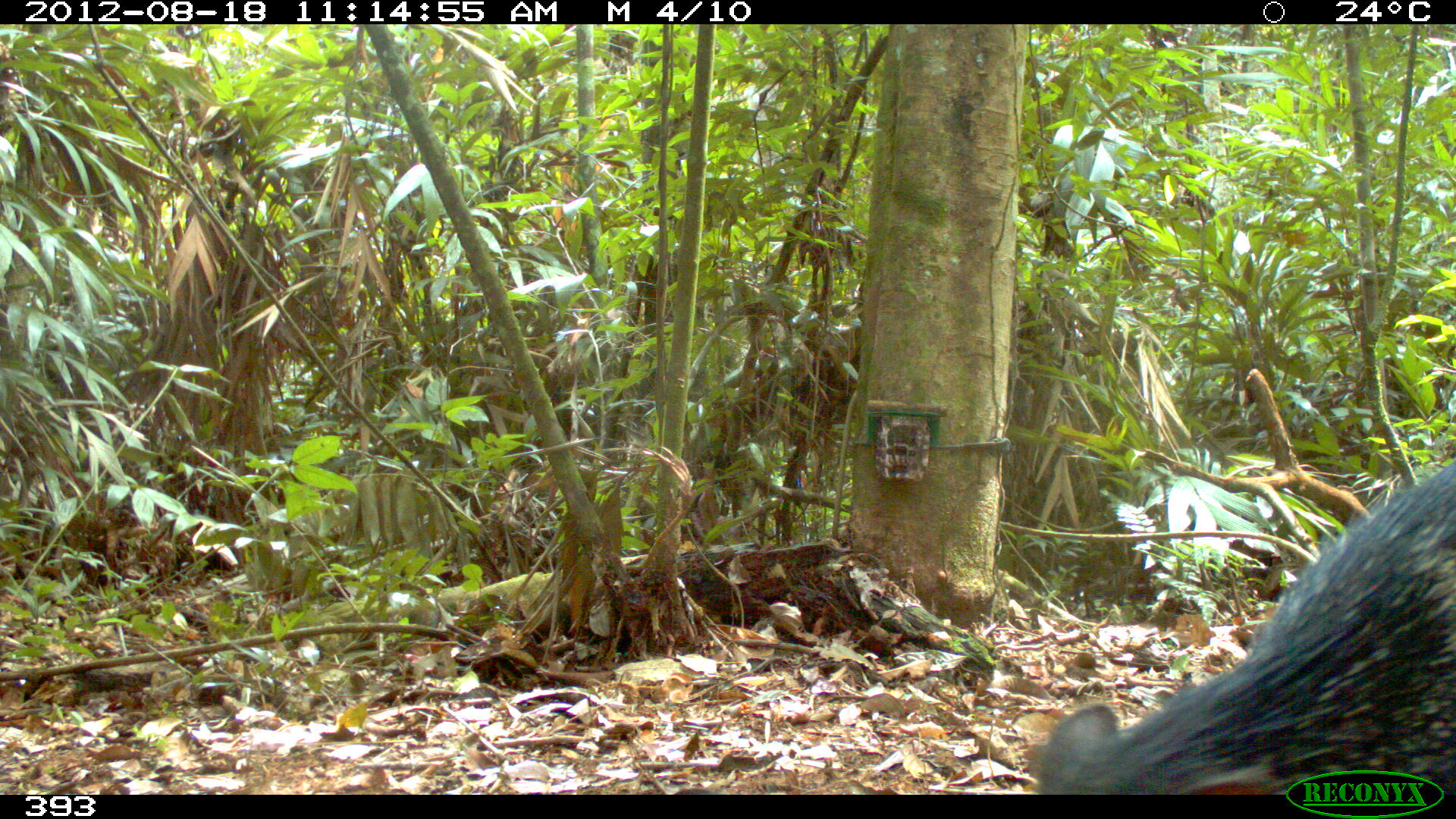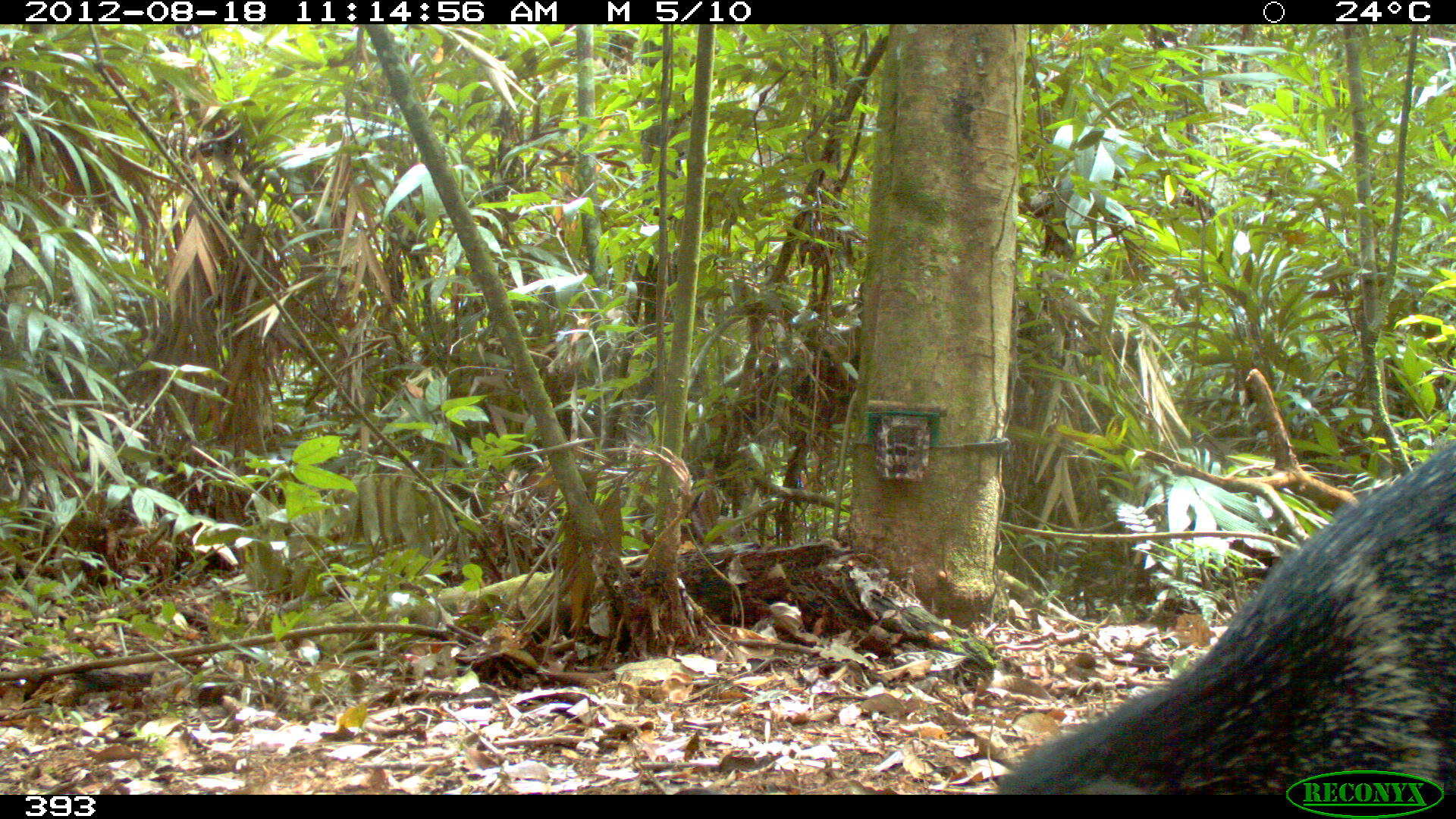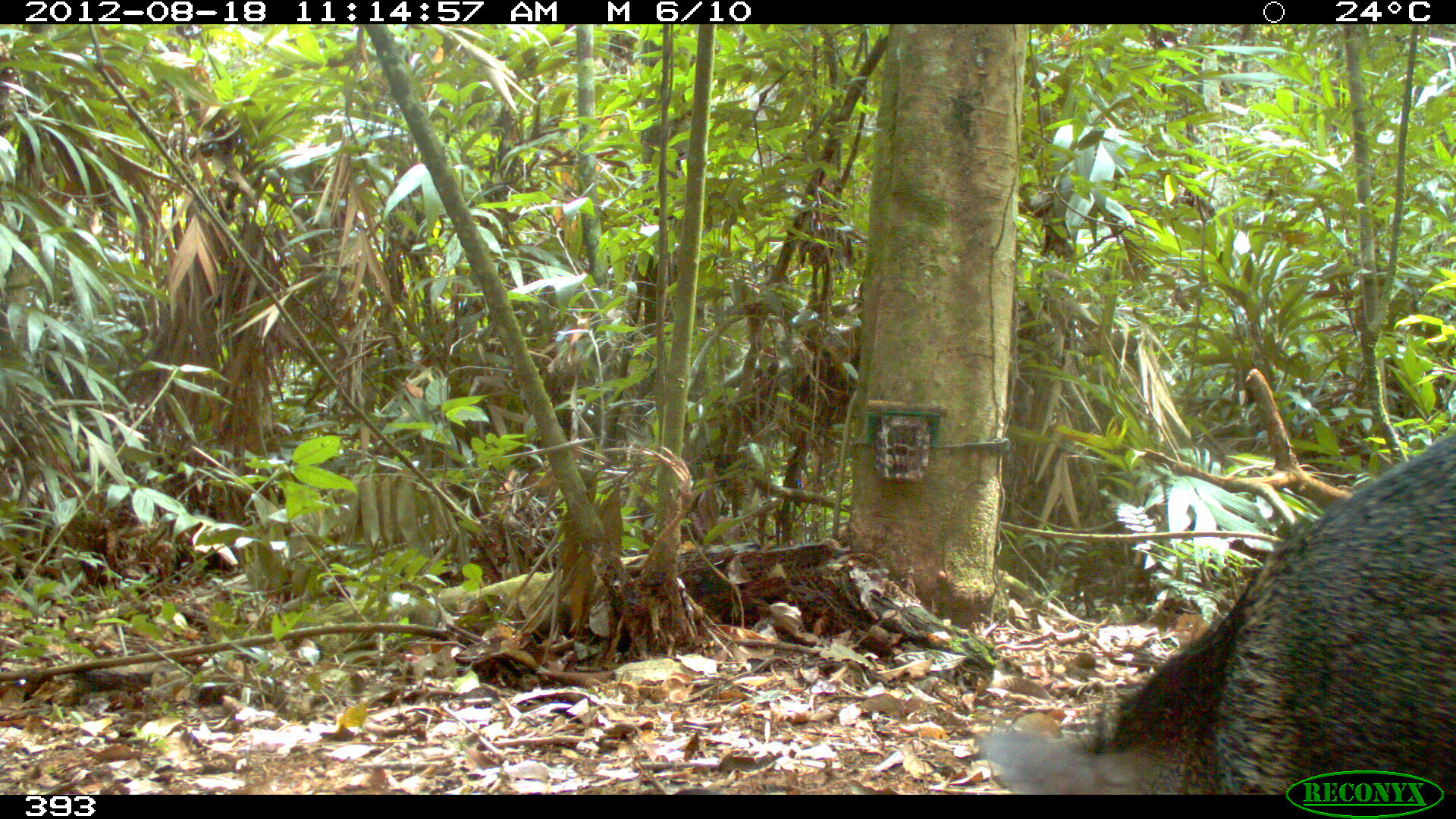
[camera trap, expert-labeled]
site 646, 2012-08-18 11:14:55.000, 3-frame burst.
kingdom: Animalia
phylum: Chordata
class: Mammalia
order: Artiodactyla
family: Tayassuidae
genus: Pecari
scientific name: Pecari tajacu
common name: collared peccary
Pecari tajacu (collared peccary).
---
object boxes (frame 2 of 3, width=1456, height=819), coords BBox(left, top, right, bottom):
pecari tajacu: BBox(997, 436, 1455, 792)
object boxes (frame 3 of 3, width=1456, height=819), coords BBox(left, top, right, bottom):
pecari tajacu: BBox(978, 427, 1456, 795)